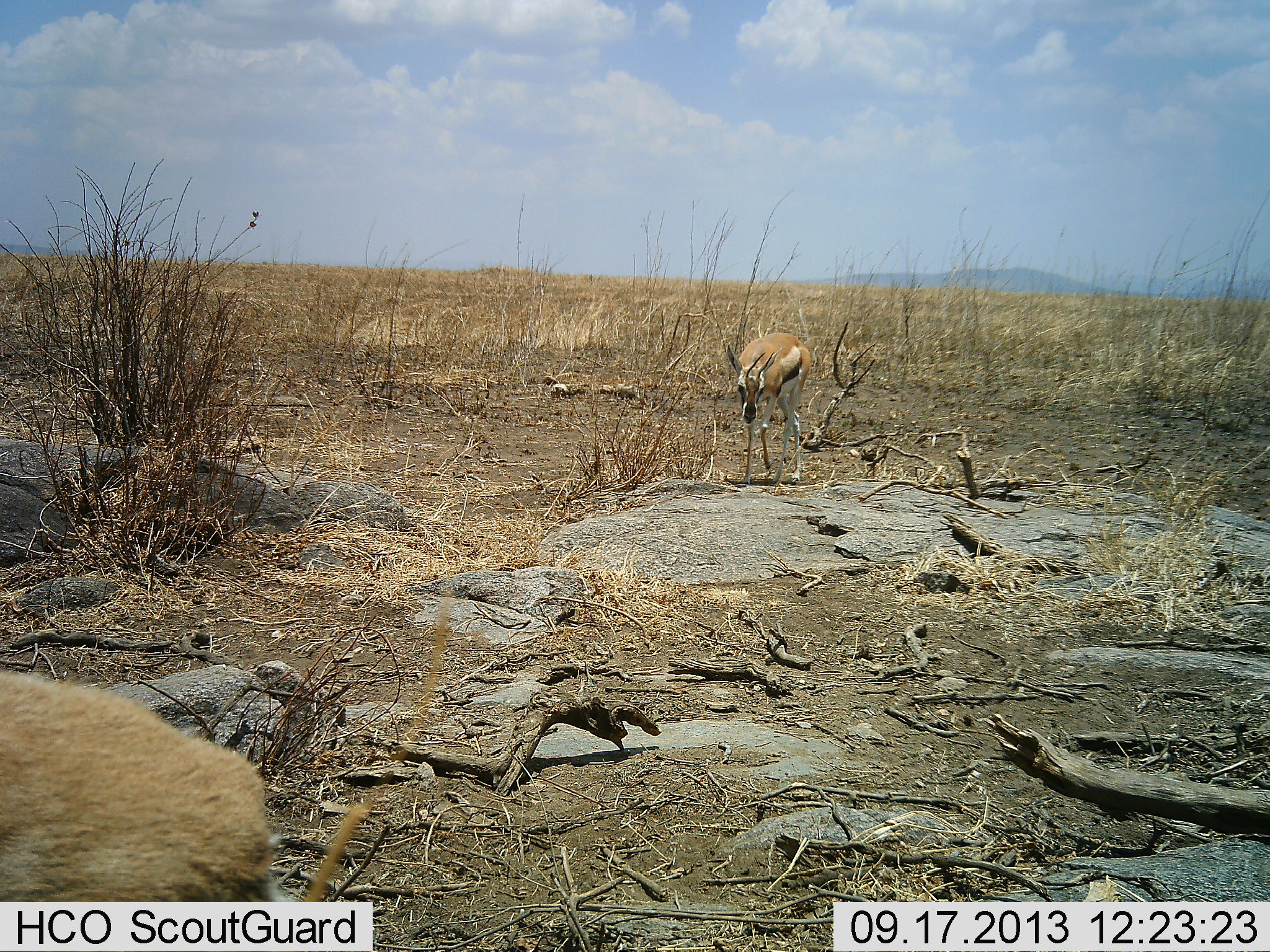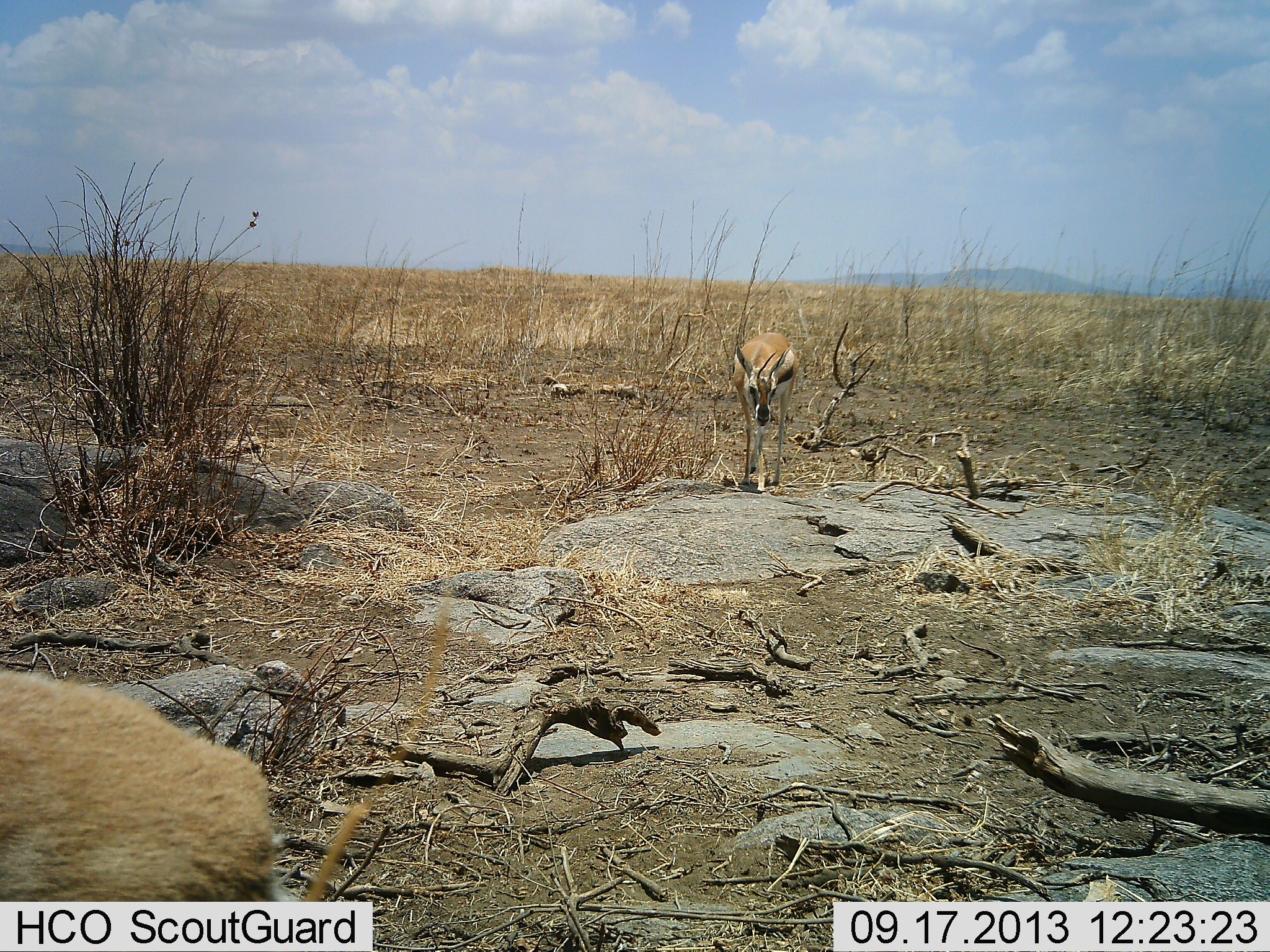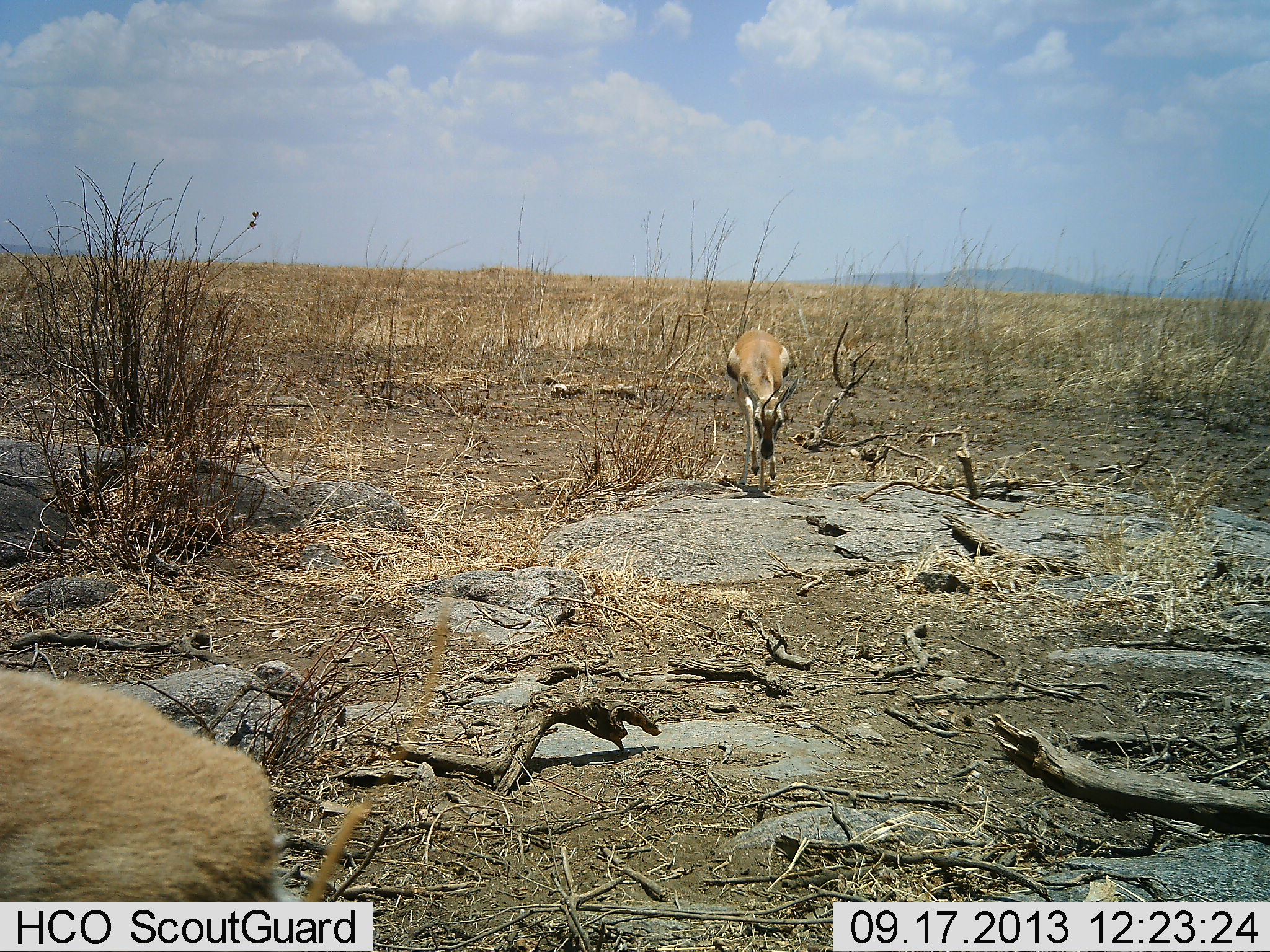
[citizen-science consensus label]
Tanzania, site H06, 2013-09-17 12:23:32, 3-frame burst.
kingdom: Animalia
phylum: Chordata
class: Mammalia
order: Artiodactyla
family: Bovidae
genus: Eudorcas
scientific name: Eudorcas thomsonii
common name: thomson's gazelle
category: gazellethomsons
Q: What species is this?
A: Gazellethomsons (thomson's gazelle) (Eudorcas thomsonii).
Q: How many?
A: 2.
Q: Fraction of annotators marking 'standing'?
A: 56%.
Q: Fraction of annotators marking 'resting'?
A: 6%.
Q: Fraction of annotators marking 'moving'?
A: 67%.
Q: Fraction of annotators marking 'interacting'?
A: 0%.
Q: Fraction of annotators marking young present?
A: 0%.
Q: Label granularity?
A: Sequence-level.